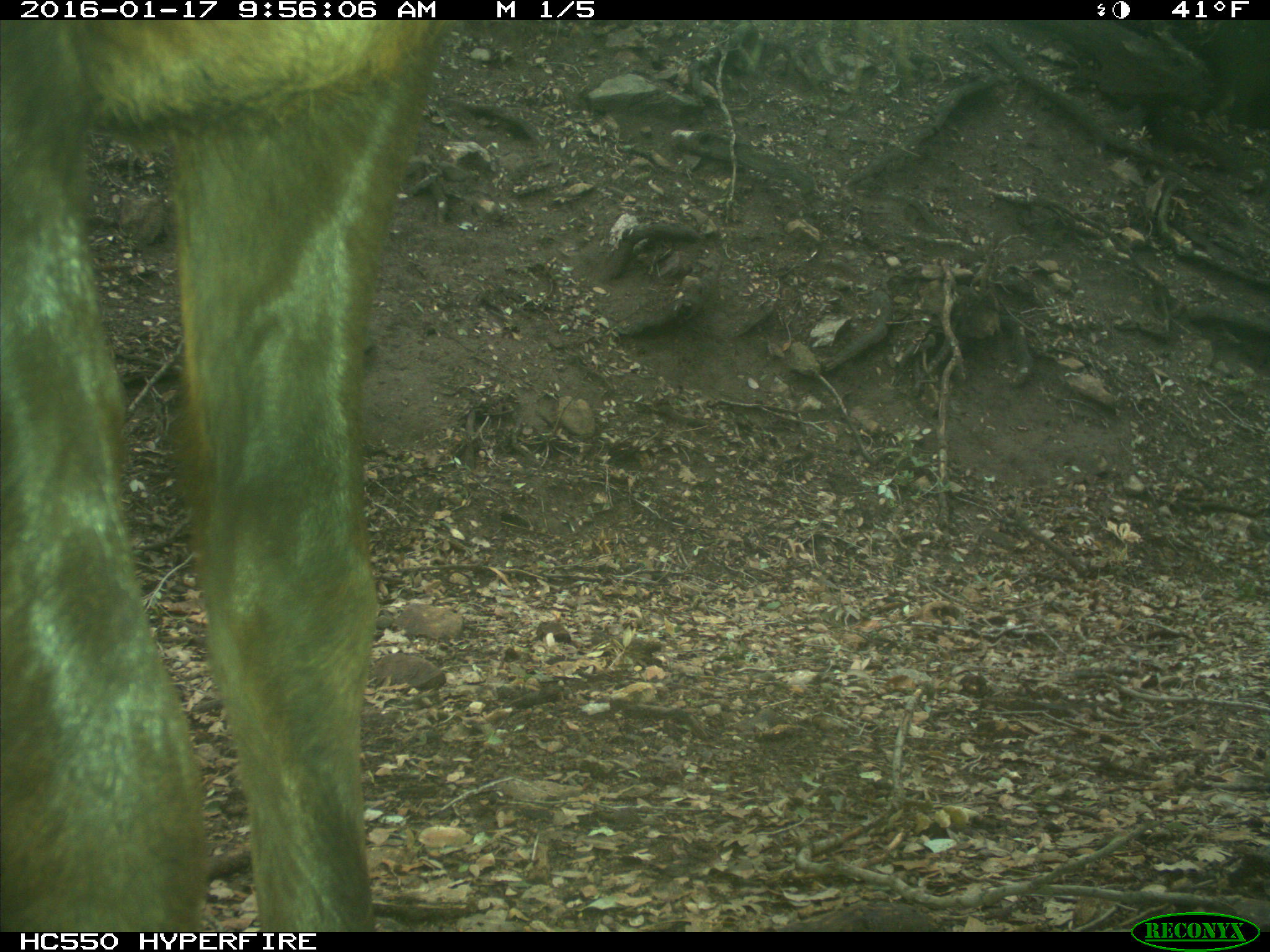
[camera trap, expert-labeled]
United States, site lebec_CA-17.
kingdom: Animalia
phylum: Chordata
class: Mammalia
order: Artiodactyla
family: Cervidae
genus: Cervus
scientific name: Cervus canadensis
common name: elk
Cervus canadensis (elk).